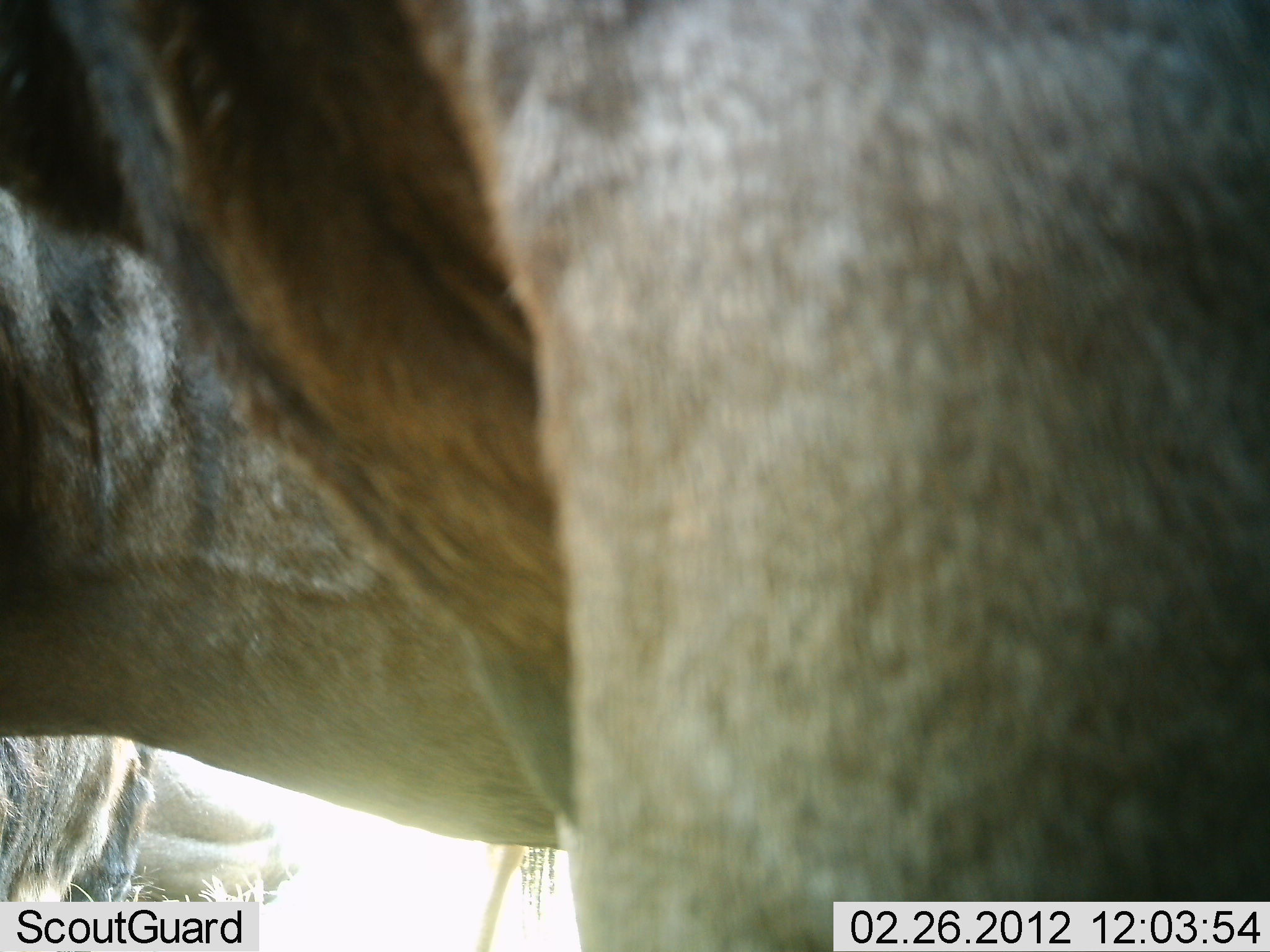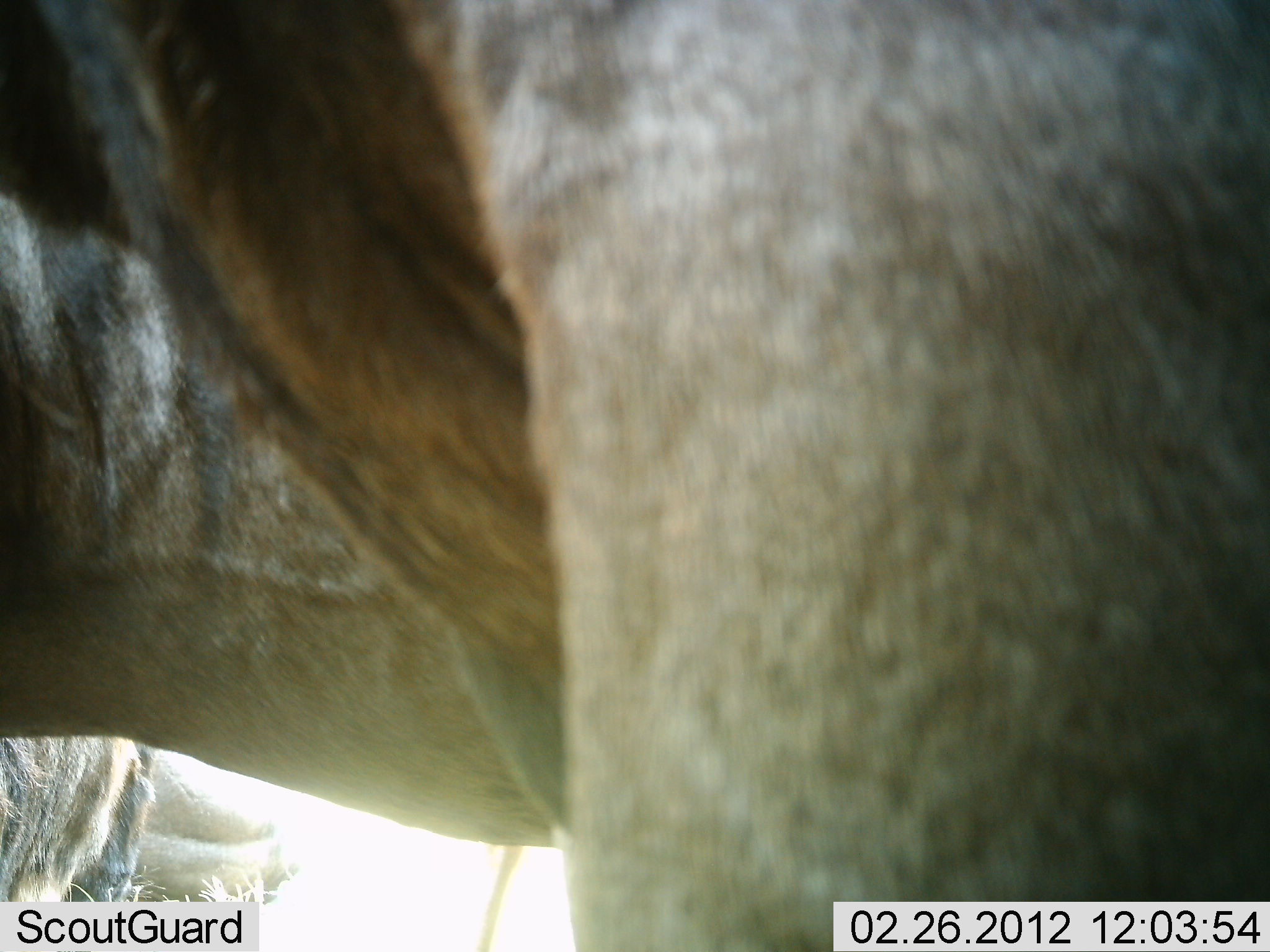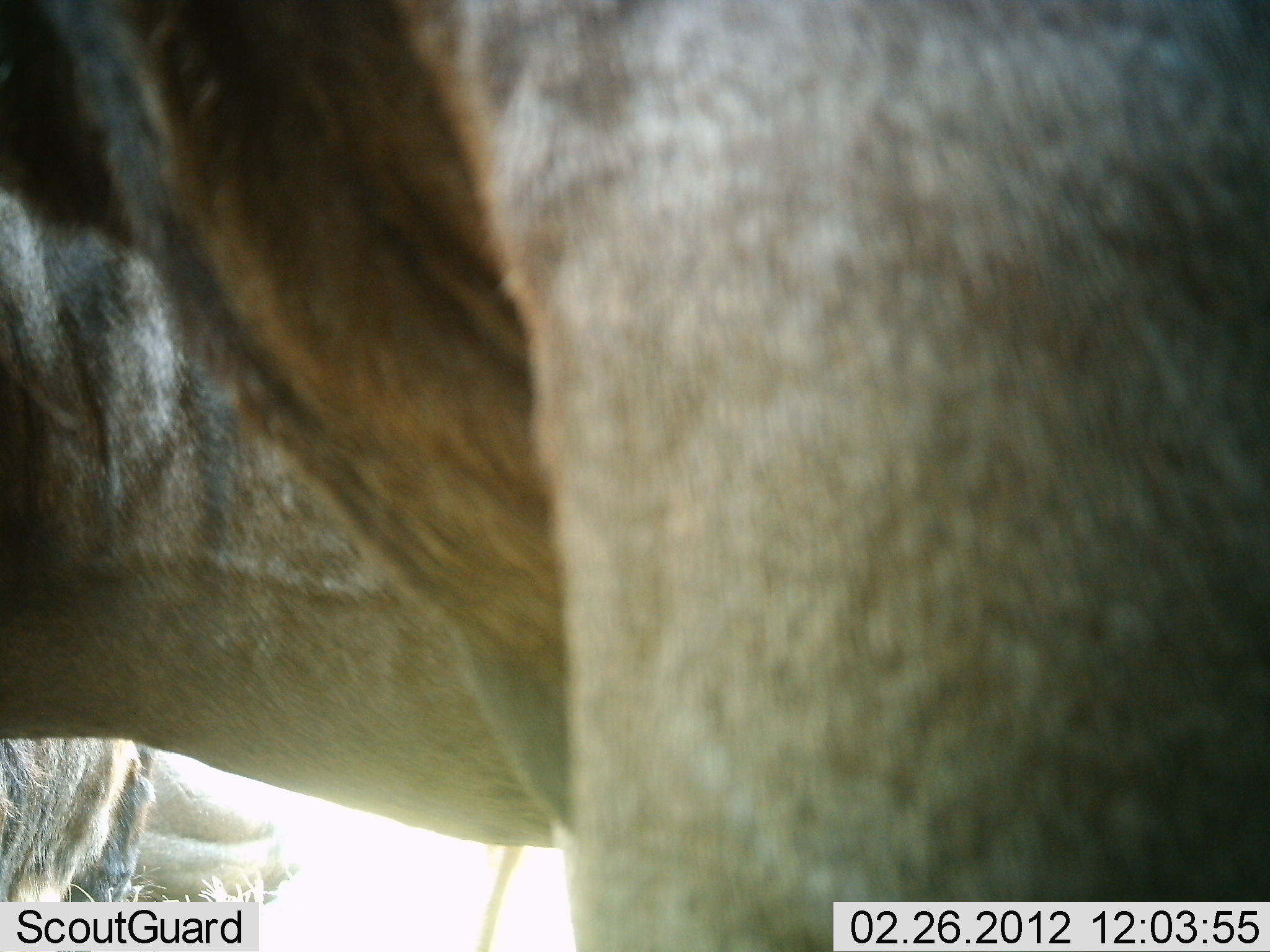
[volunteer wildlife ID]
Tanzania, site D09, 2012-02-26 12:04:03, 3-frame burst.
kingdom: Animalia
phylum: Chordata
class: Mammalia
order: Artiodactyla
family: Bovidae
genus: Connochaetes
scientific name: Connochaetes taurinus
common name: blue wildebeest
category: wildebeest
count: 3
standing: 95%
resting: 63%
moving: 0%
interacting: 0%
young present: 0%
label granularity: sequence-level